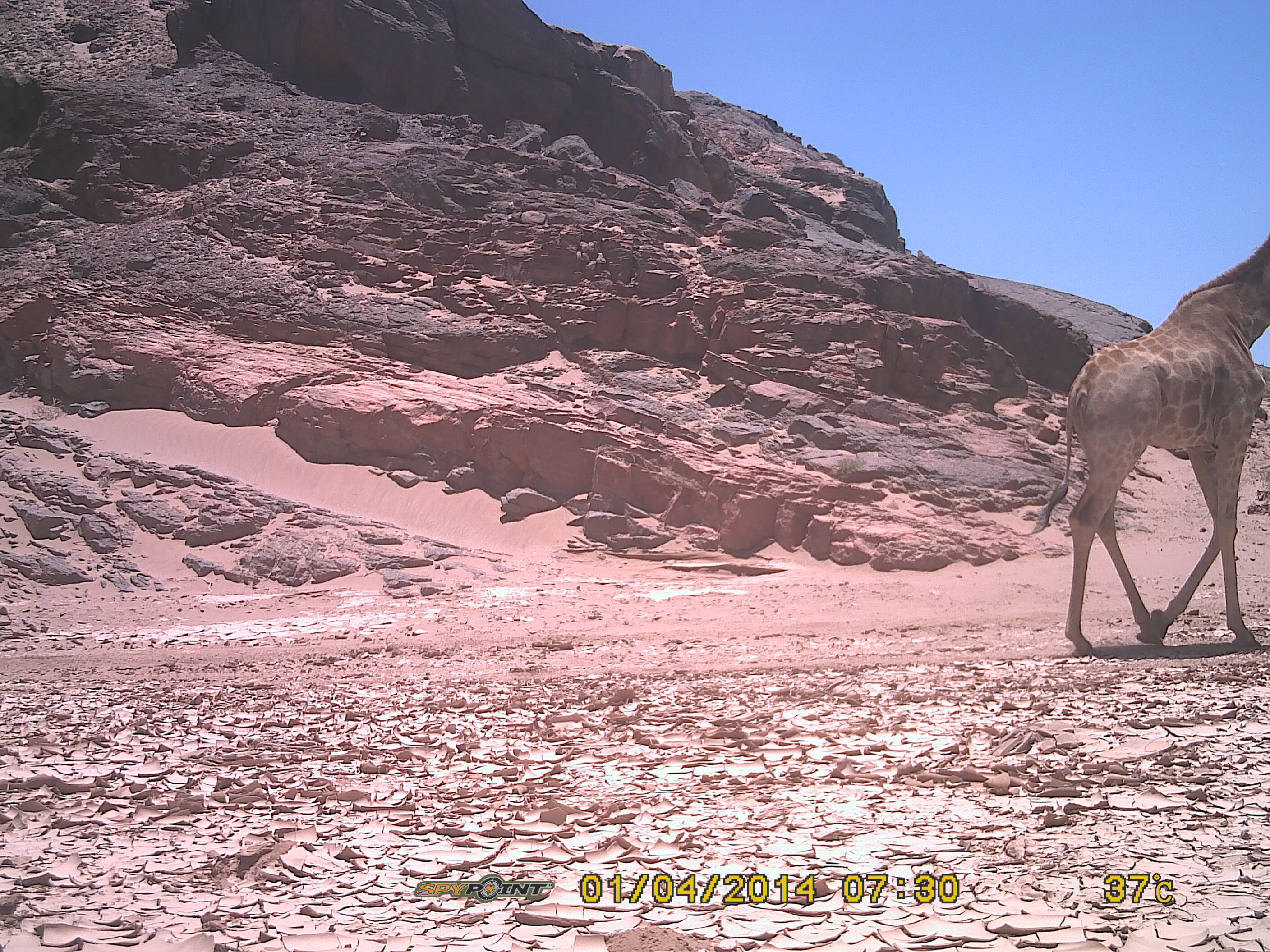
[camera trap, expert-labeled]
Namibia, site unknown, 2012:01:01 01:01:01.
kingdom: Animalia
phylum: Chordata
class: Mammalia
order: Artiodactyla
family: Giraffidae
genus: Giraffa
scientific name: Giraffa camelopardalis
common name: giraffe